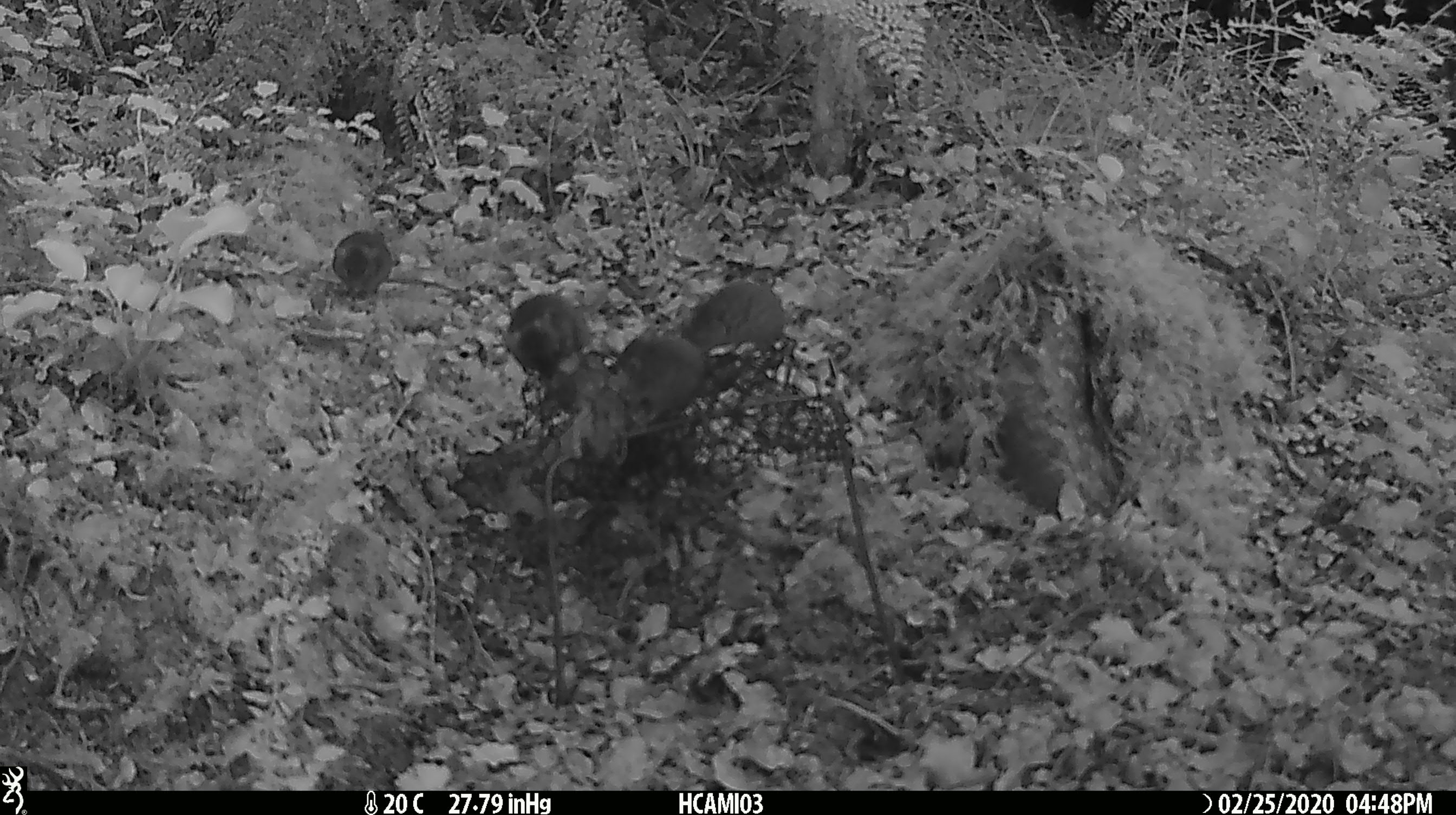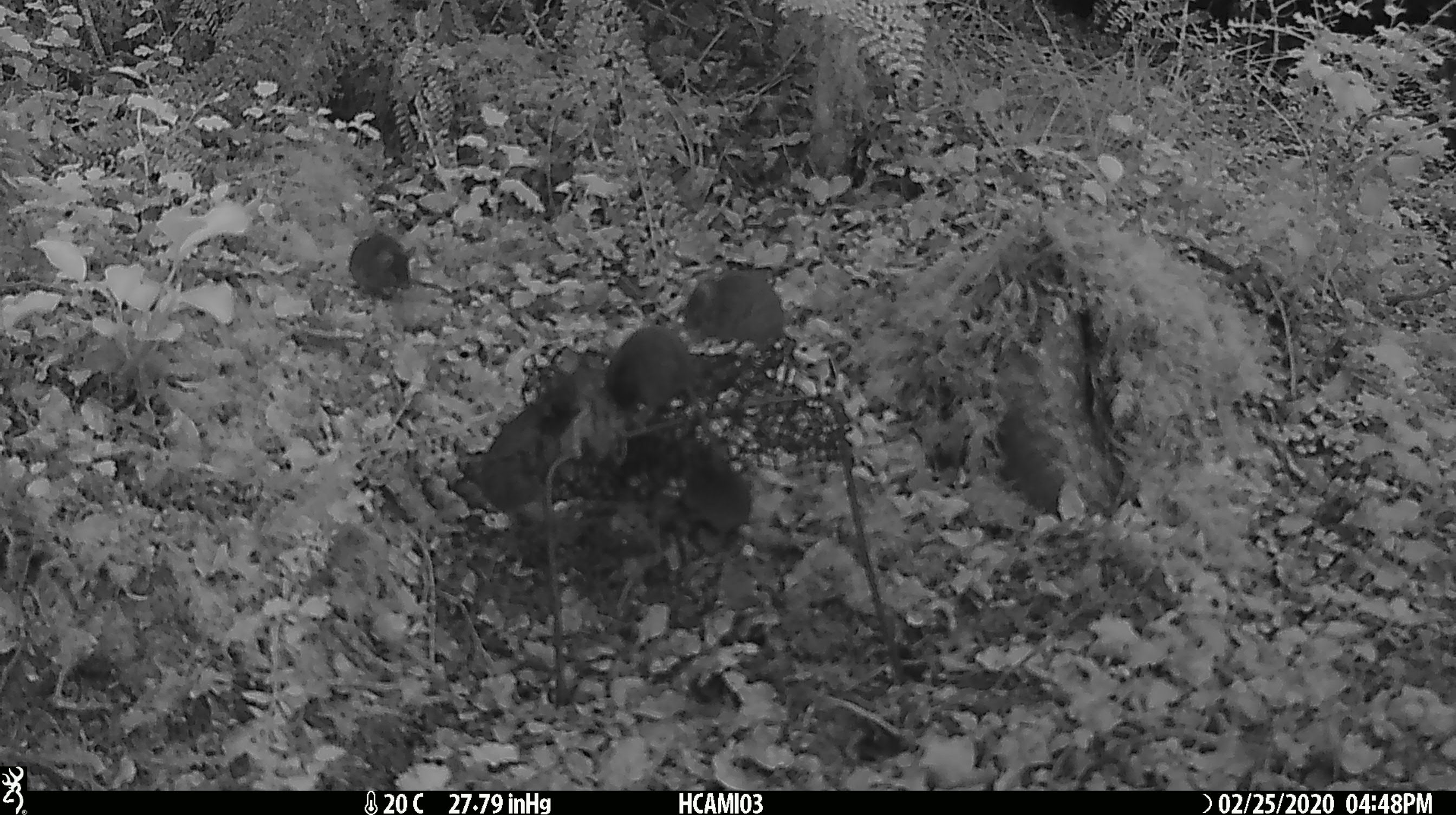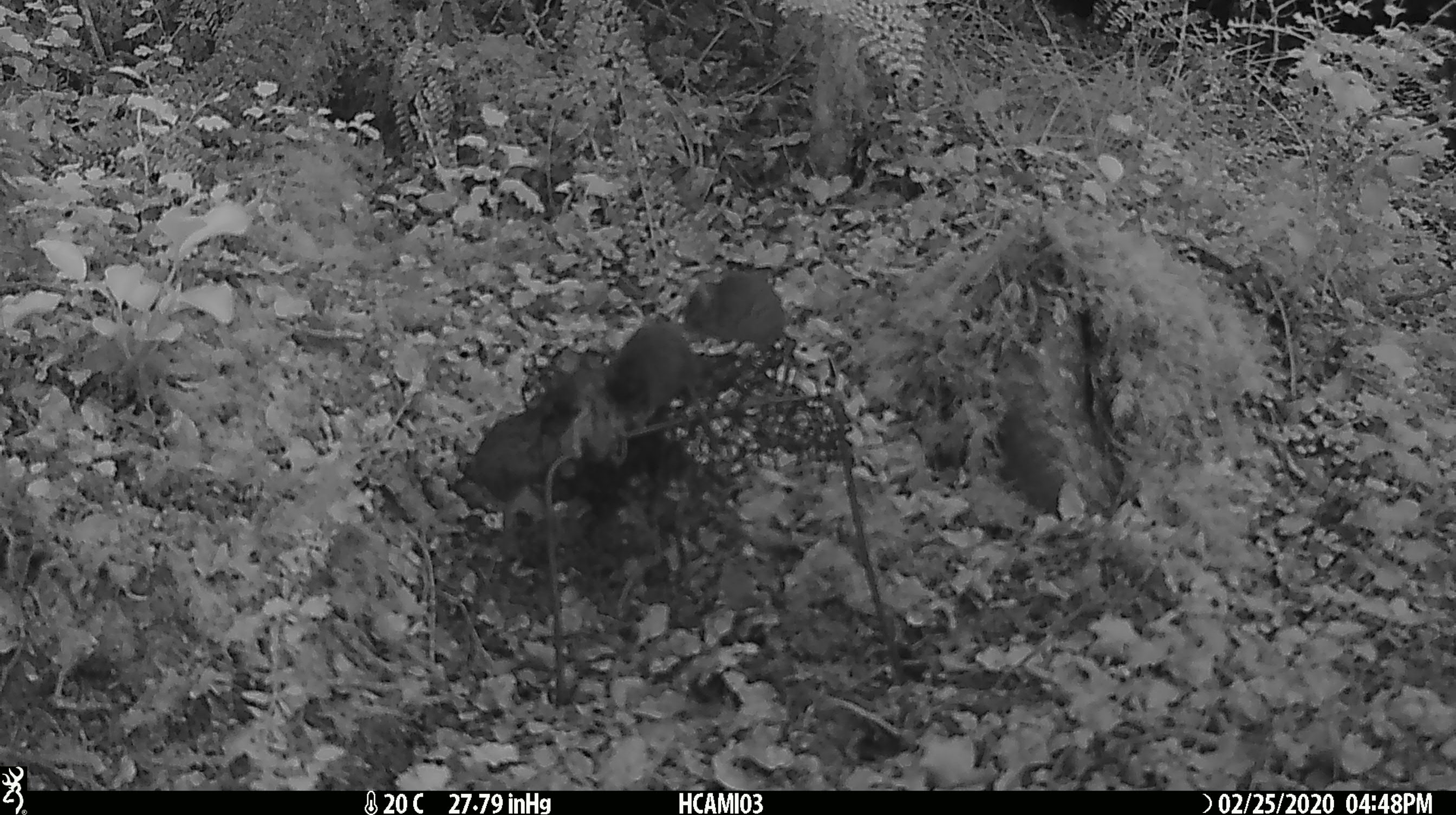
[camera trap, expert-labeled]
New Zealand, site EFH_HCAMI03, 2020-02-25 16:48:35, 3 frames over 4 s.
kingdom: Animalia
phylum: Chordata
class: Mammalia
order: Rodentia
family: Muridae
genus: Mus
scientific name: Mus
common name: mouse